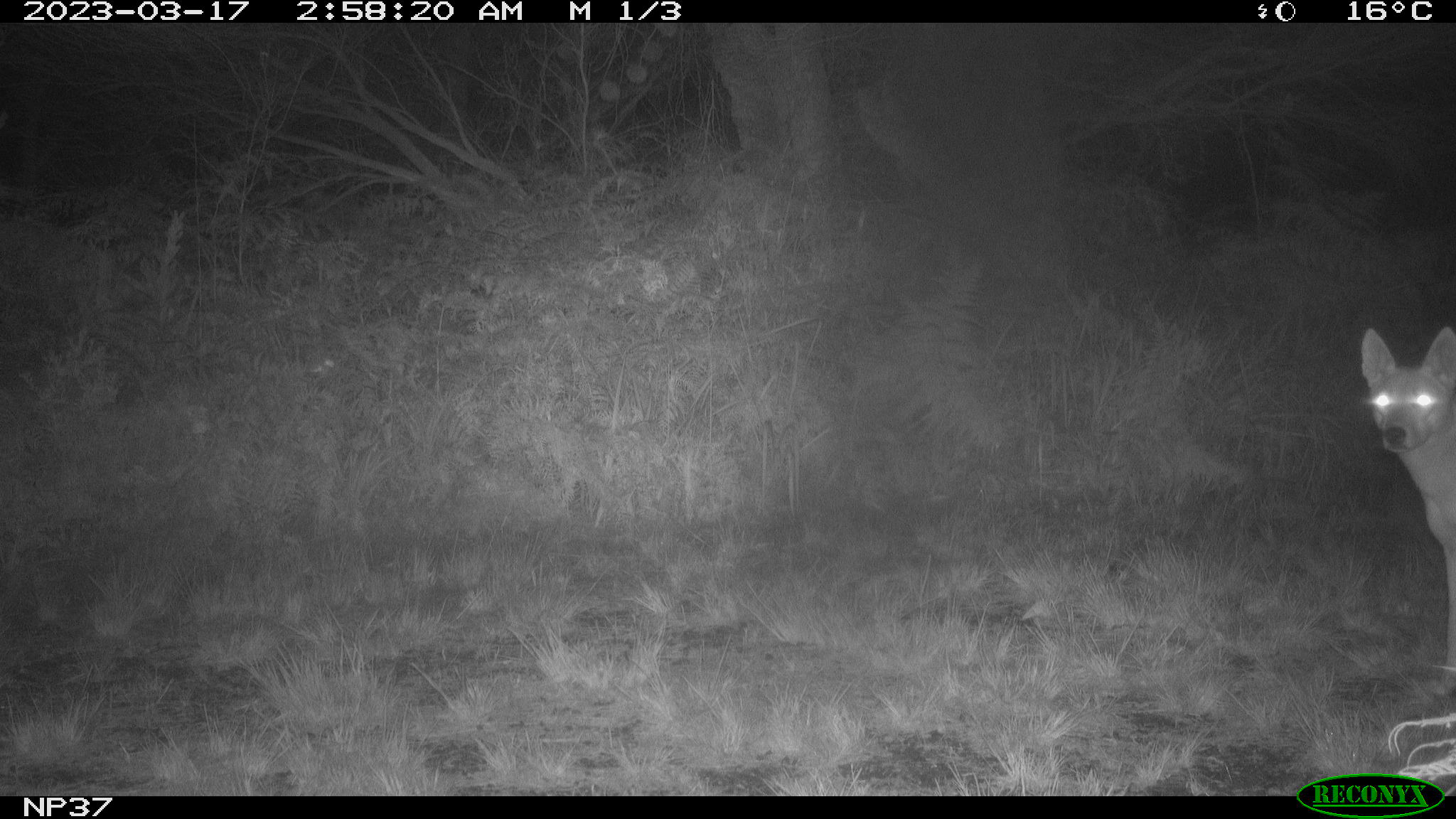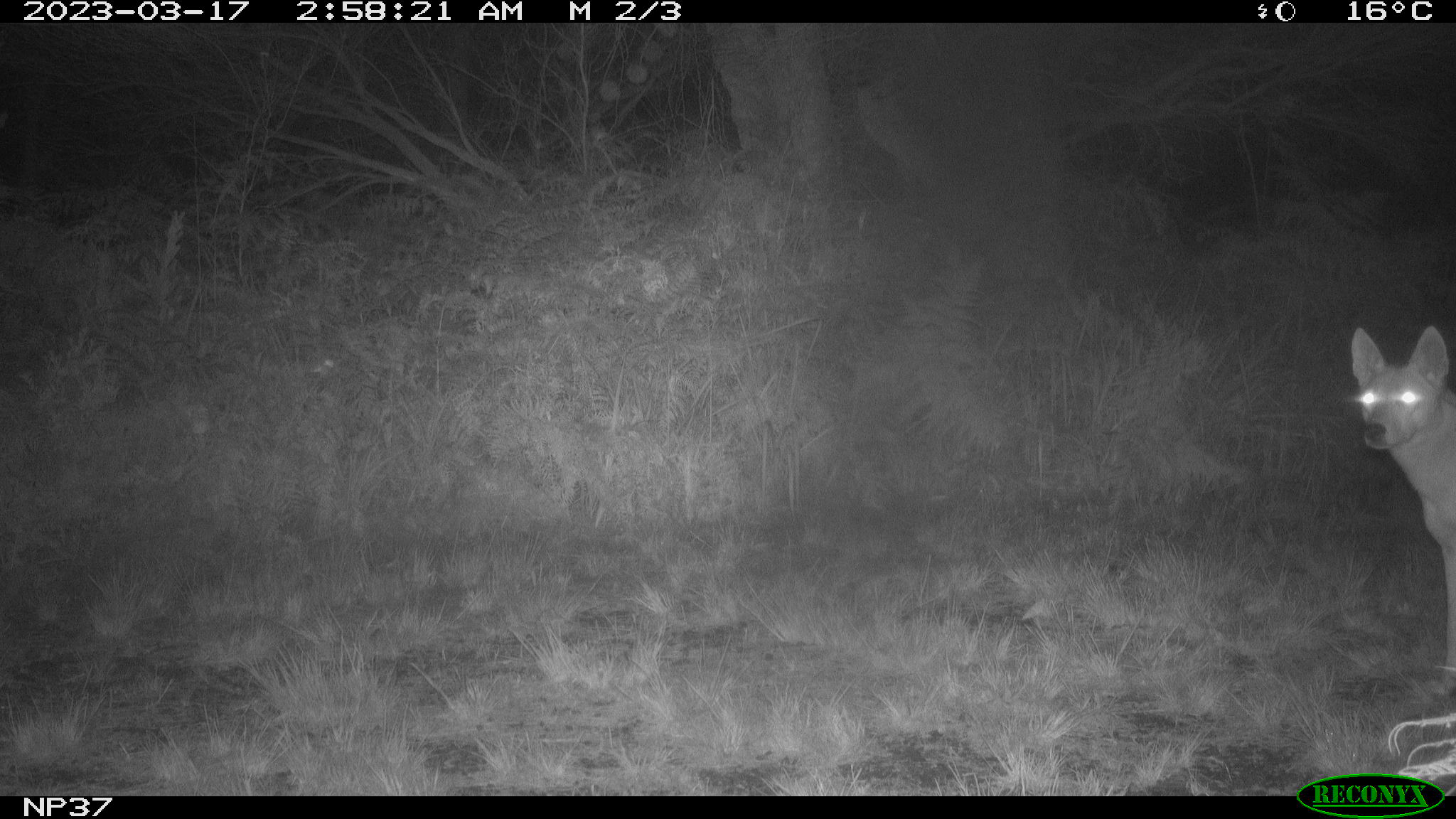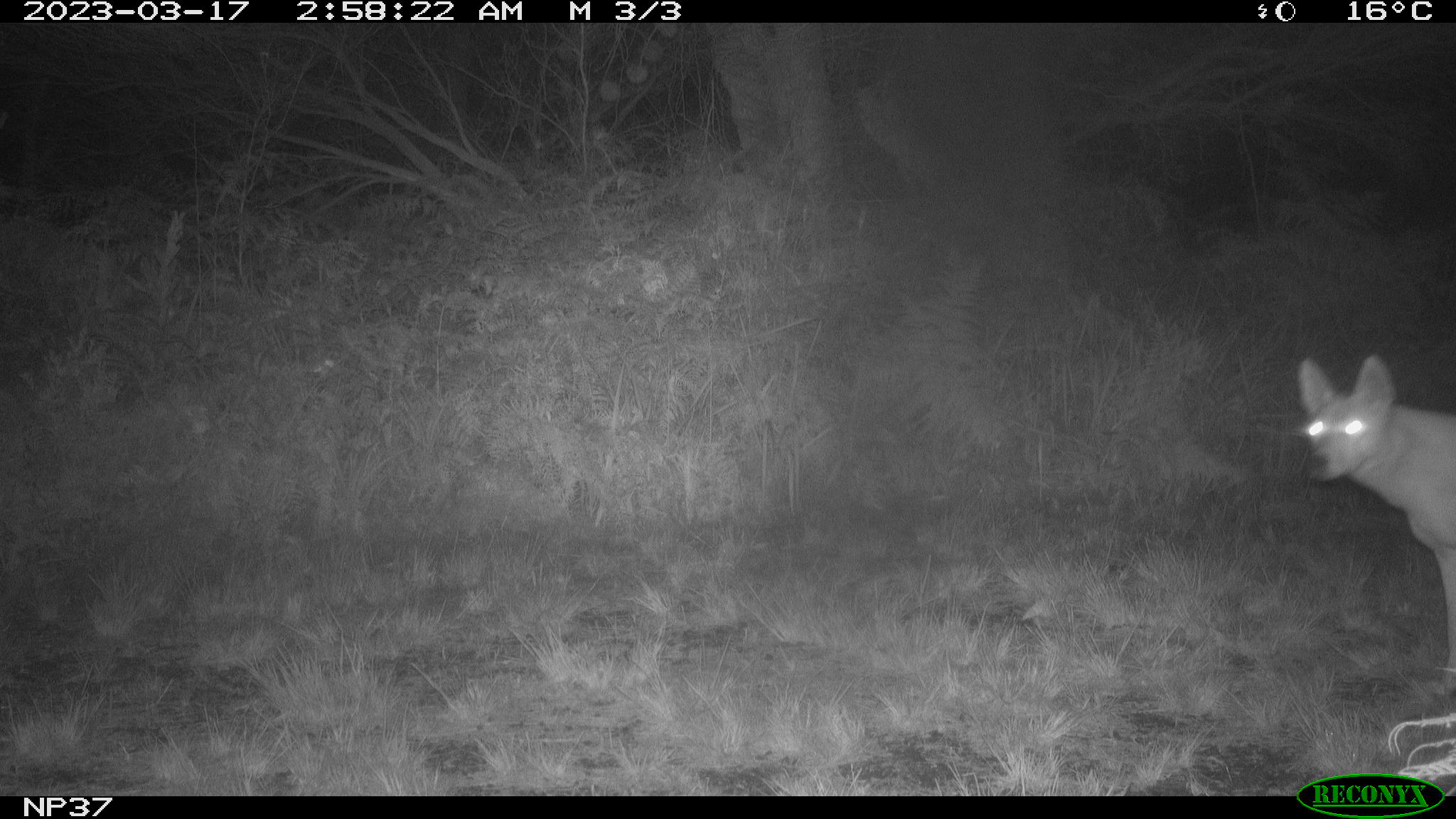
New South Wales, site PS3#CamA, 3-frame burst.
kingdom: Animalia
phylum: Chordata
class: Mammalia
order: Carnivora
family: Canidae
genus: Canis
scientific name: Canis familiaris dingo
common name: dingo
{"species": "dingo (Canis familiaris dingo)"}